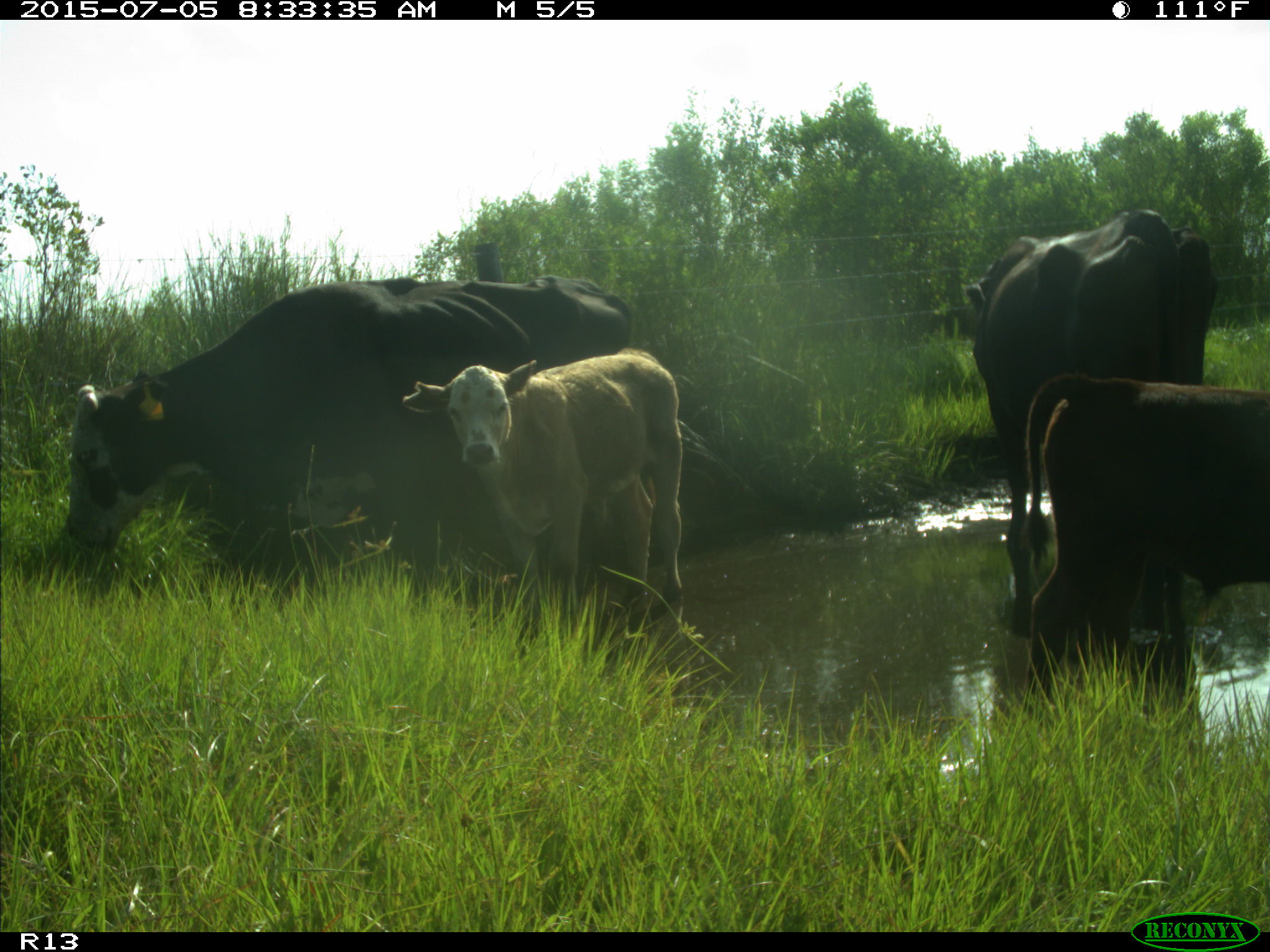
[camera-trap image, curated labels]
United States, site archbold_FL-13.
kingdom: Animalia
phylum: Chordata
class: Mammalia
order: Artiodactyla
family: Bovidae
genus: Bos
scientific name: Bos taurus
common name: domestic cow